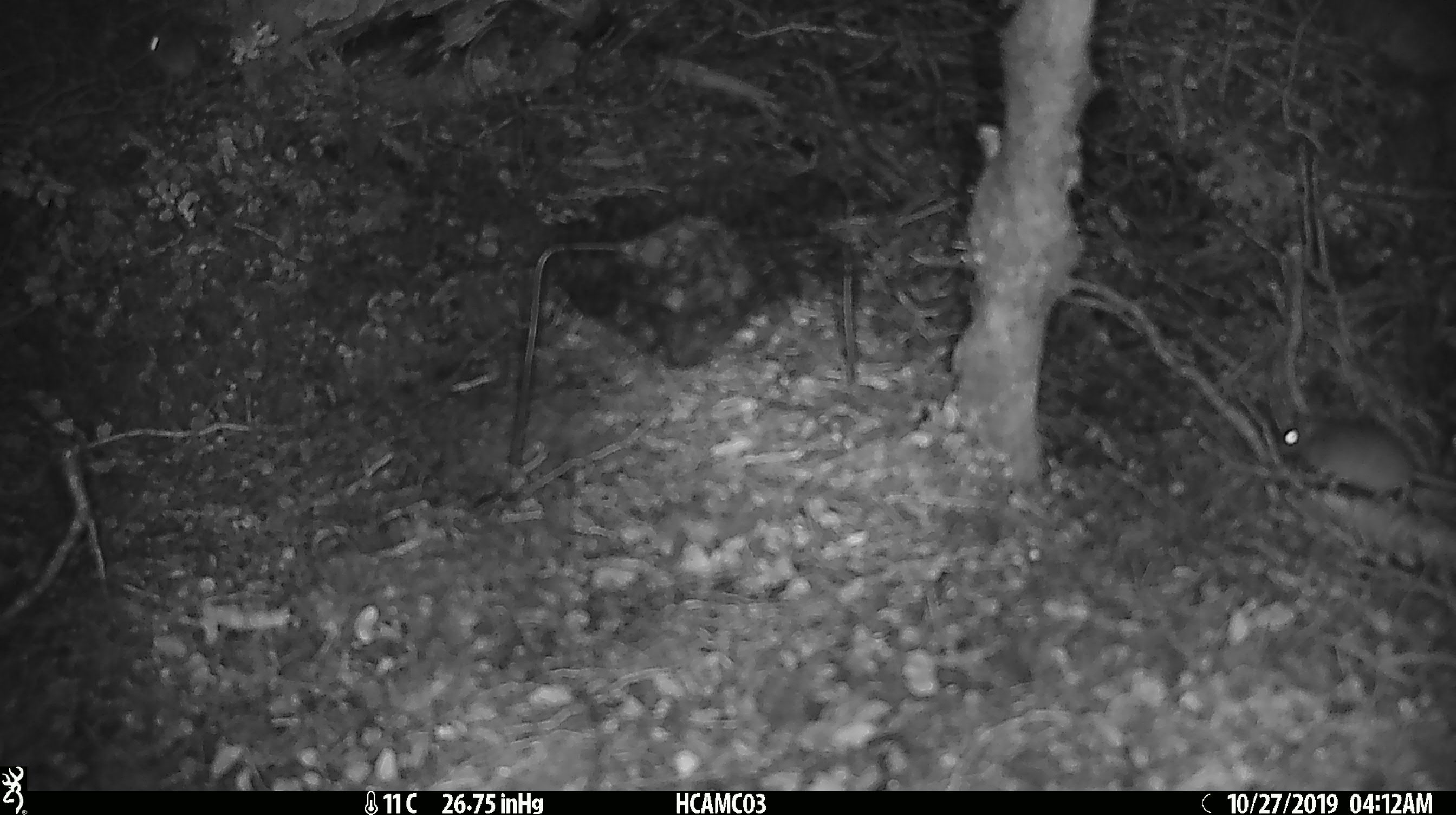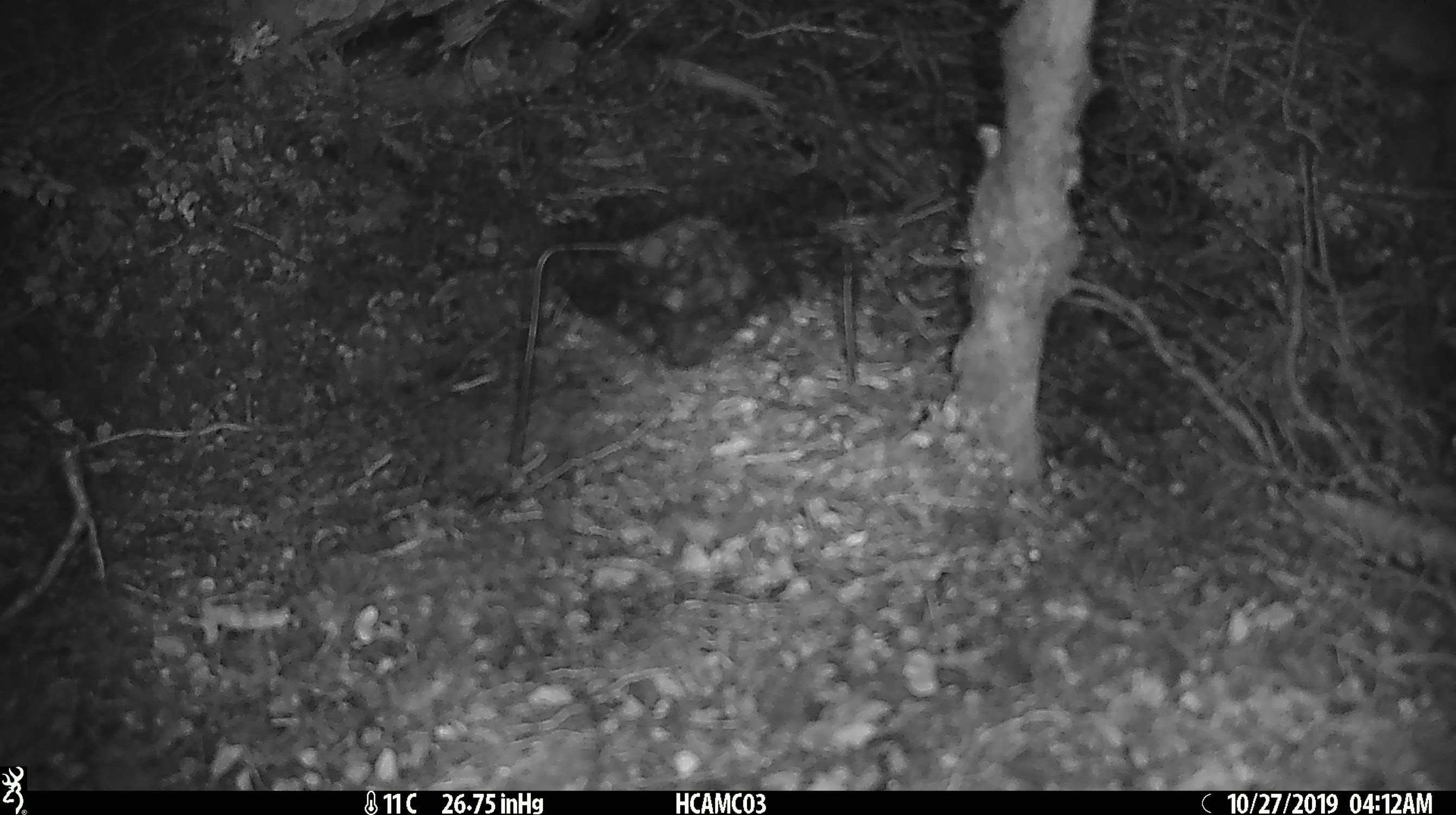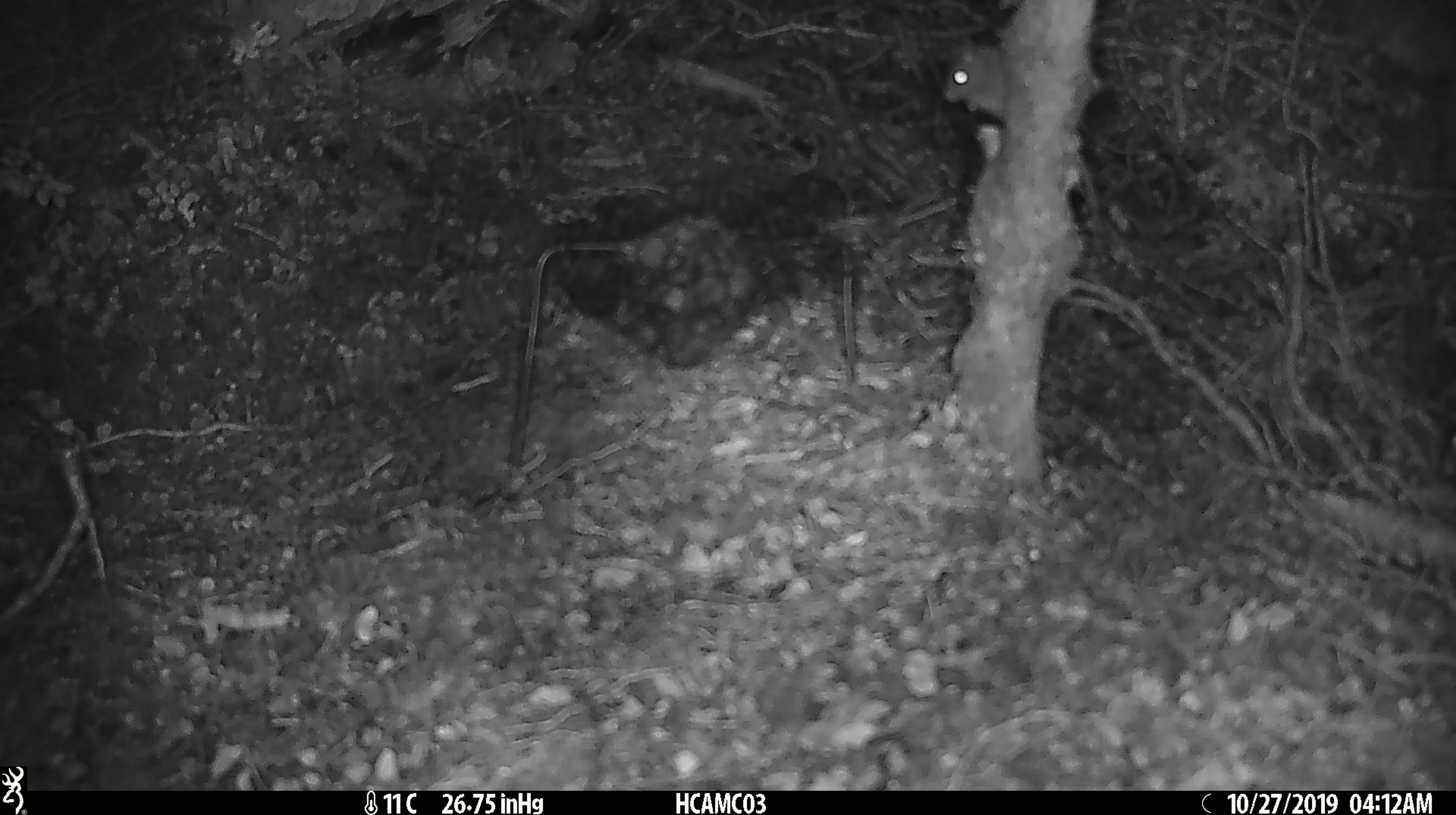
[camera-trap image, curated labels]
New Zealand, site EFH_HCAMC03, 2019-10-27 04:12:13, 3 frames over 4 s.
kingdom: Animalia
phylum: Chordata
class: Mammalia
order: Rodentia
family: Muridae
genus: Mus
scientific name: Mus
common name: mouse